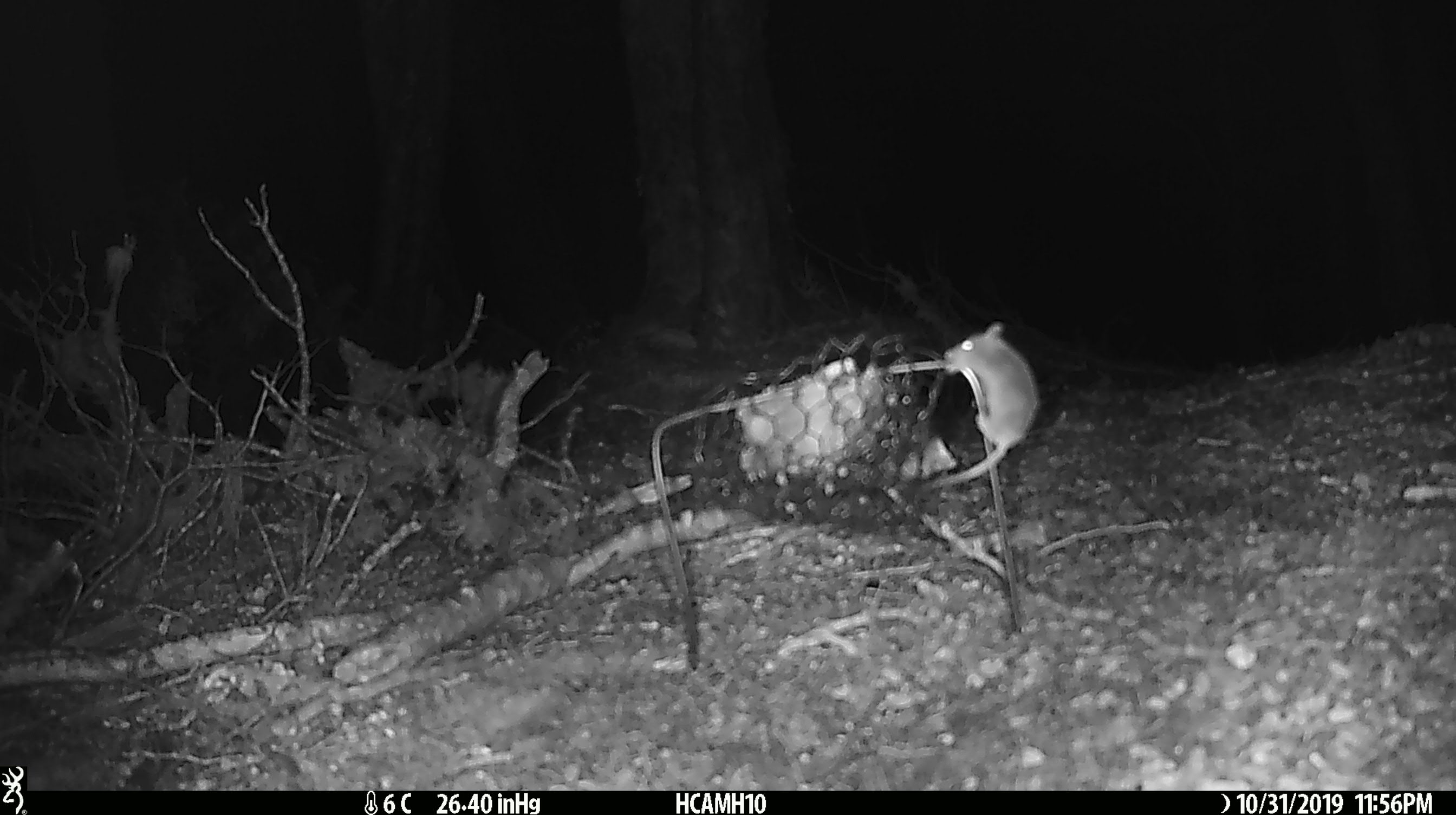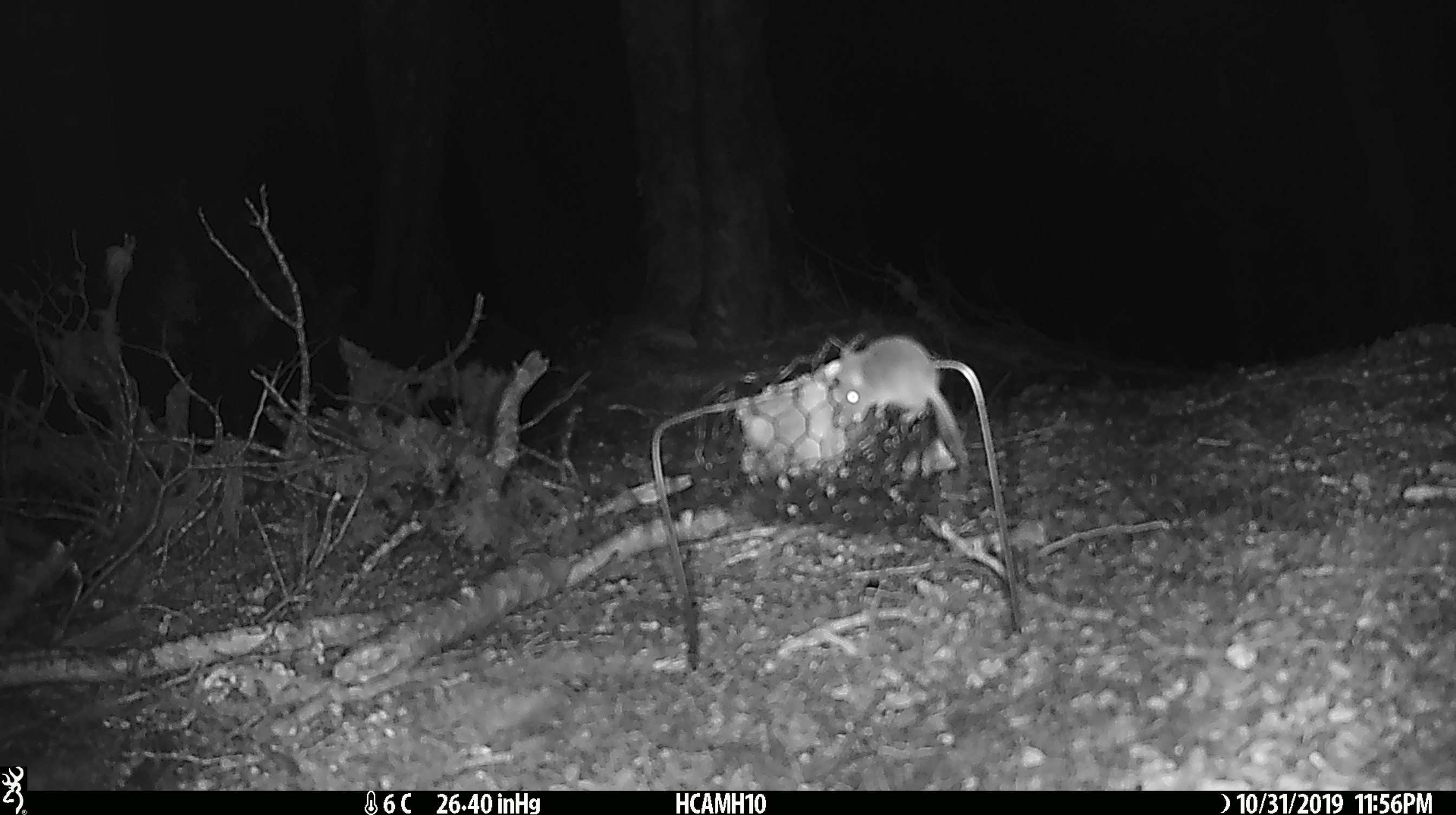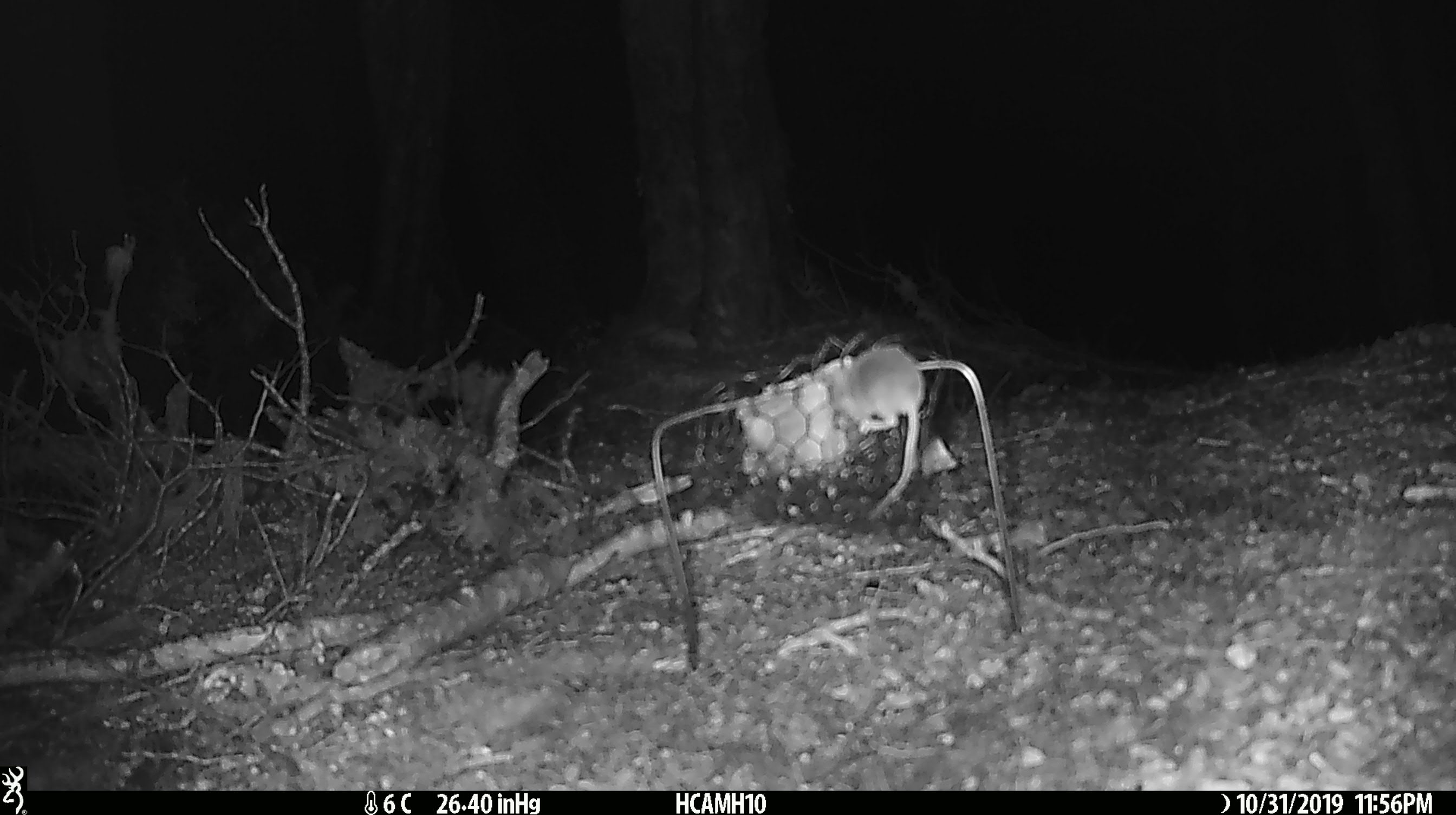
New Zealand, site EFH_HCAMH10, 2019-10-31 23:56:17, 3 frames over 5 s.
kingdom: Animalia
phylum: Chordata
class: Mammalia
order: Rodentia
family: Muridae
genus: Mus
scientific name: Mus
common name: mouse